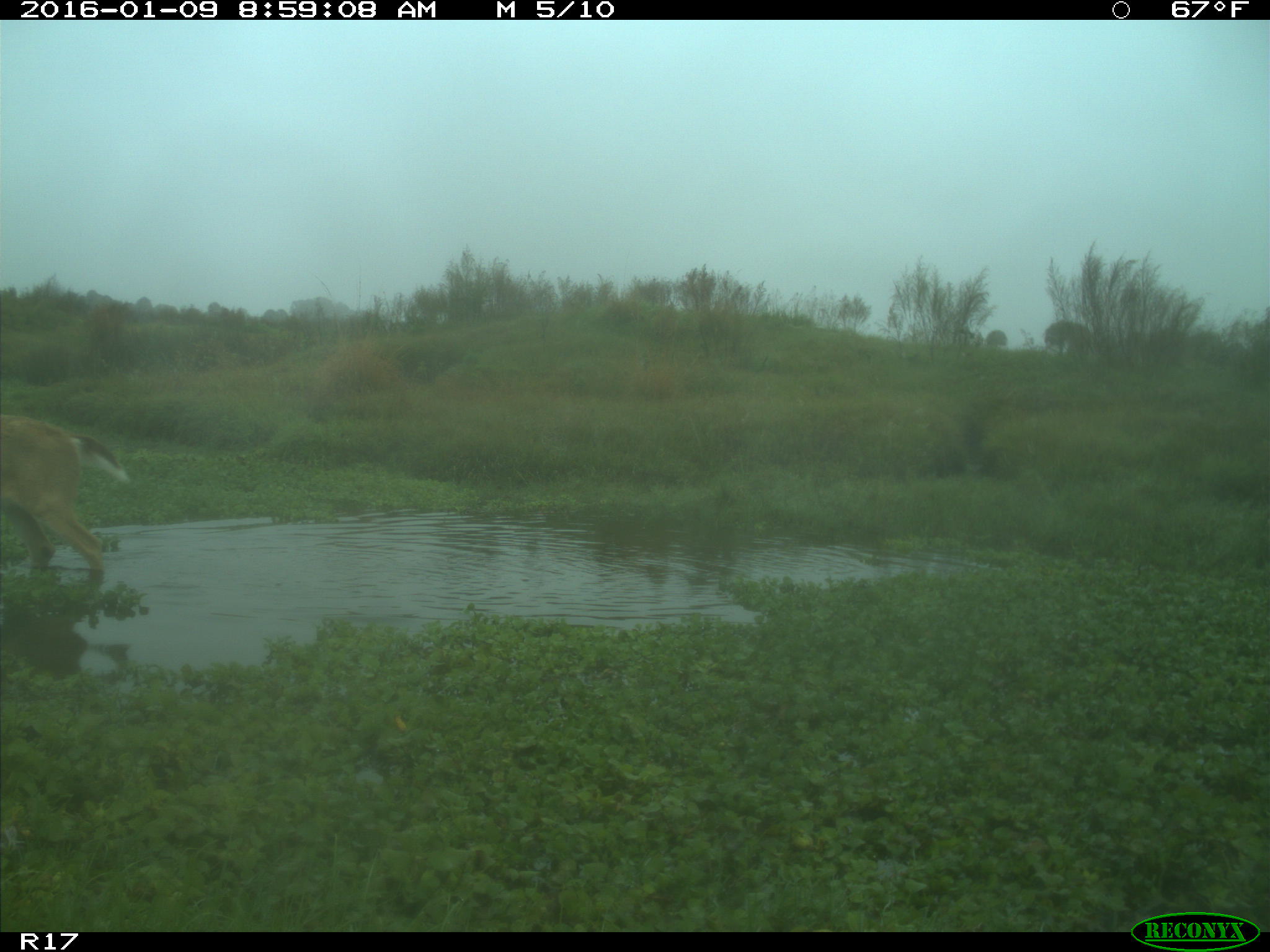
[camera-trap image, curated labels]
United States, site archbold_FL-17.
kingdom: Animalia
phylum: Chordata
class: Mammalia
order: Artiodactyla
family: Cervidae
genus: Odocoileus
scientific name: Odocoileus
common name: deer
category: unidentified deer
Unidentified deer (deer) (Odocoileus).